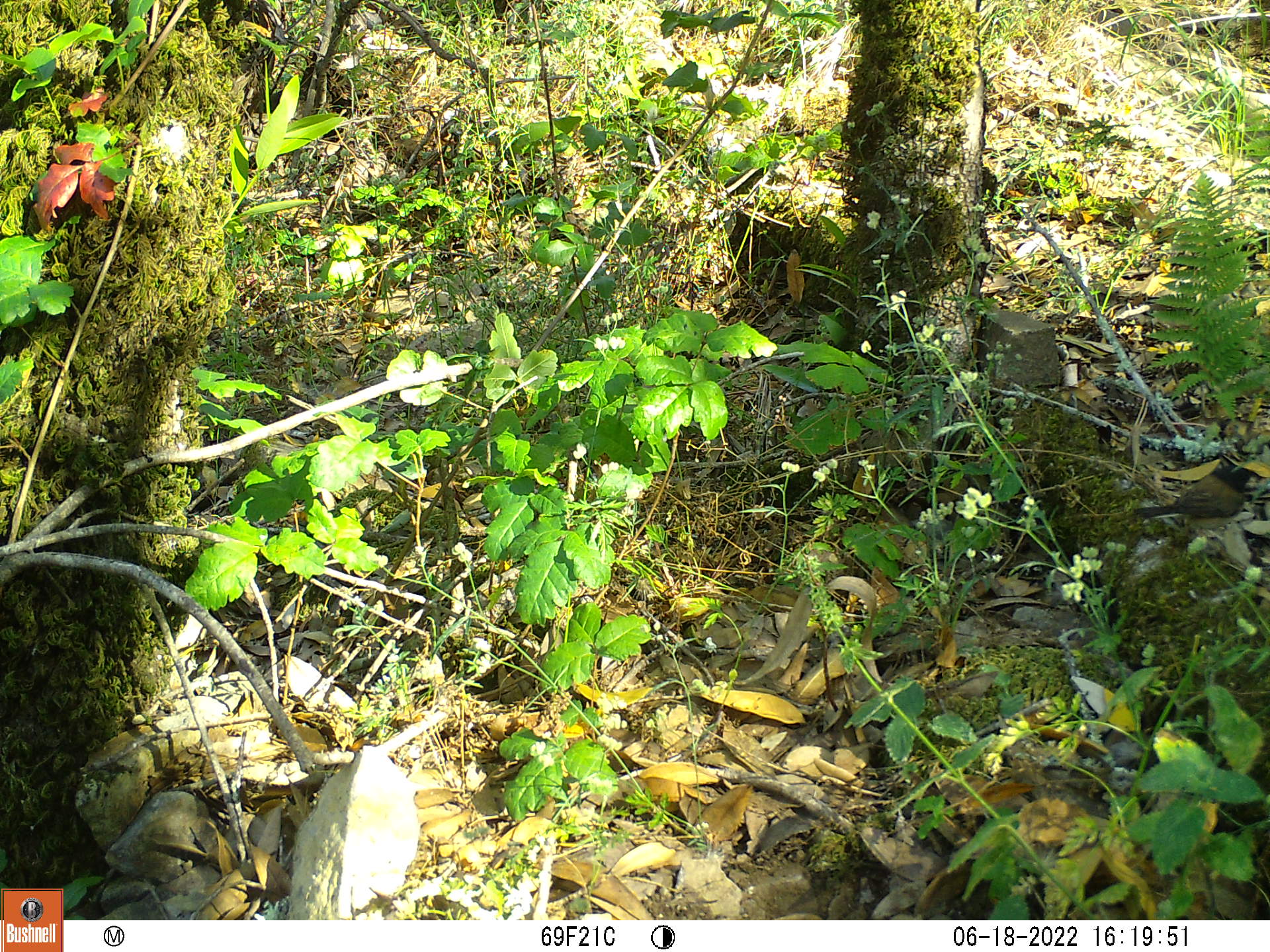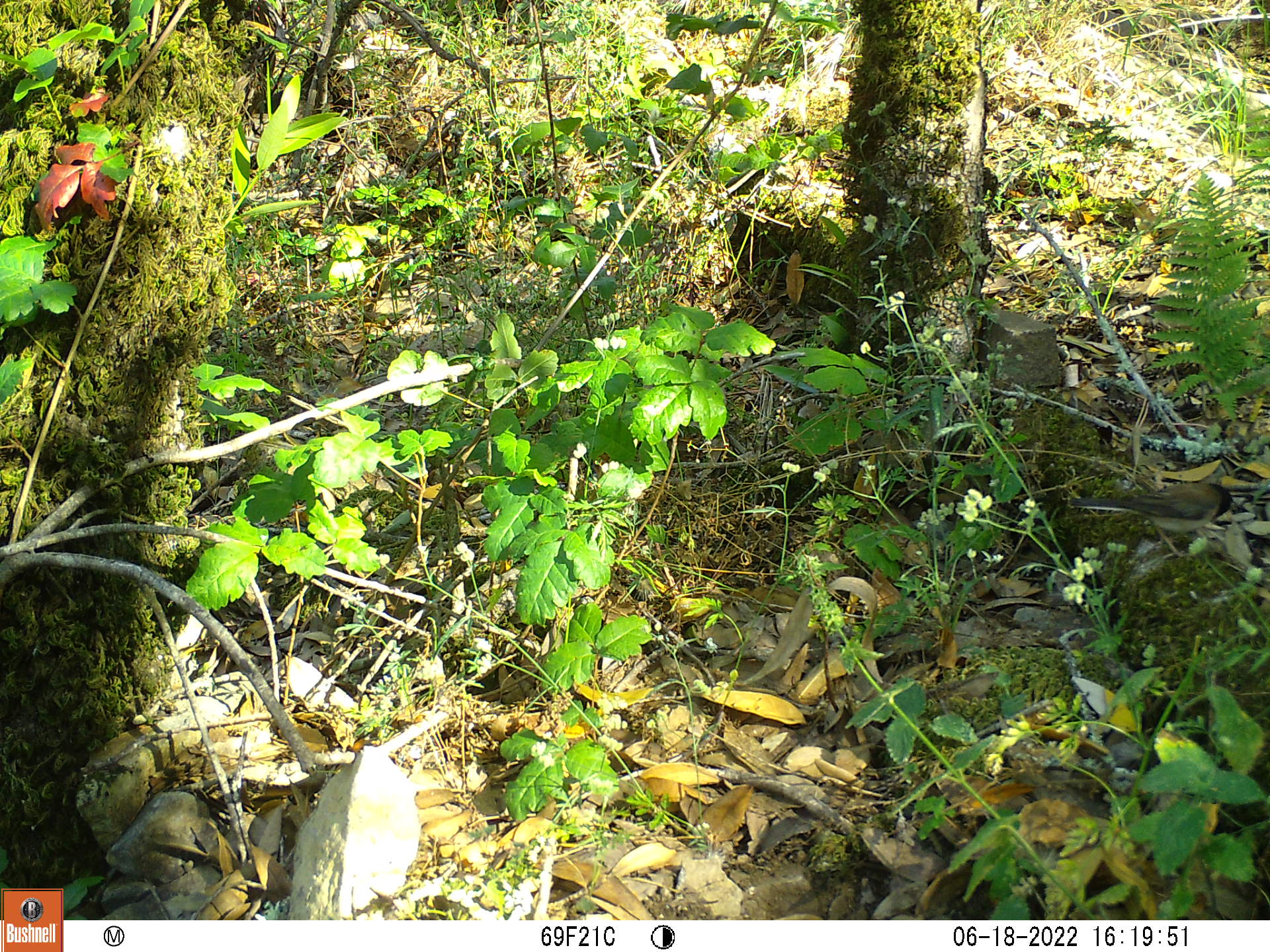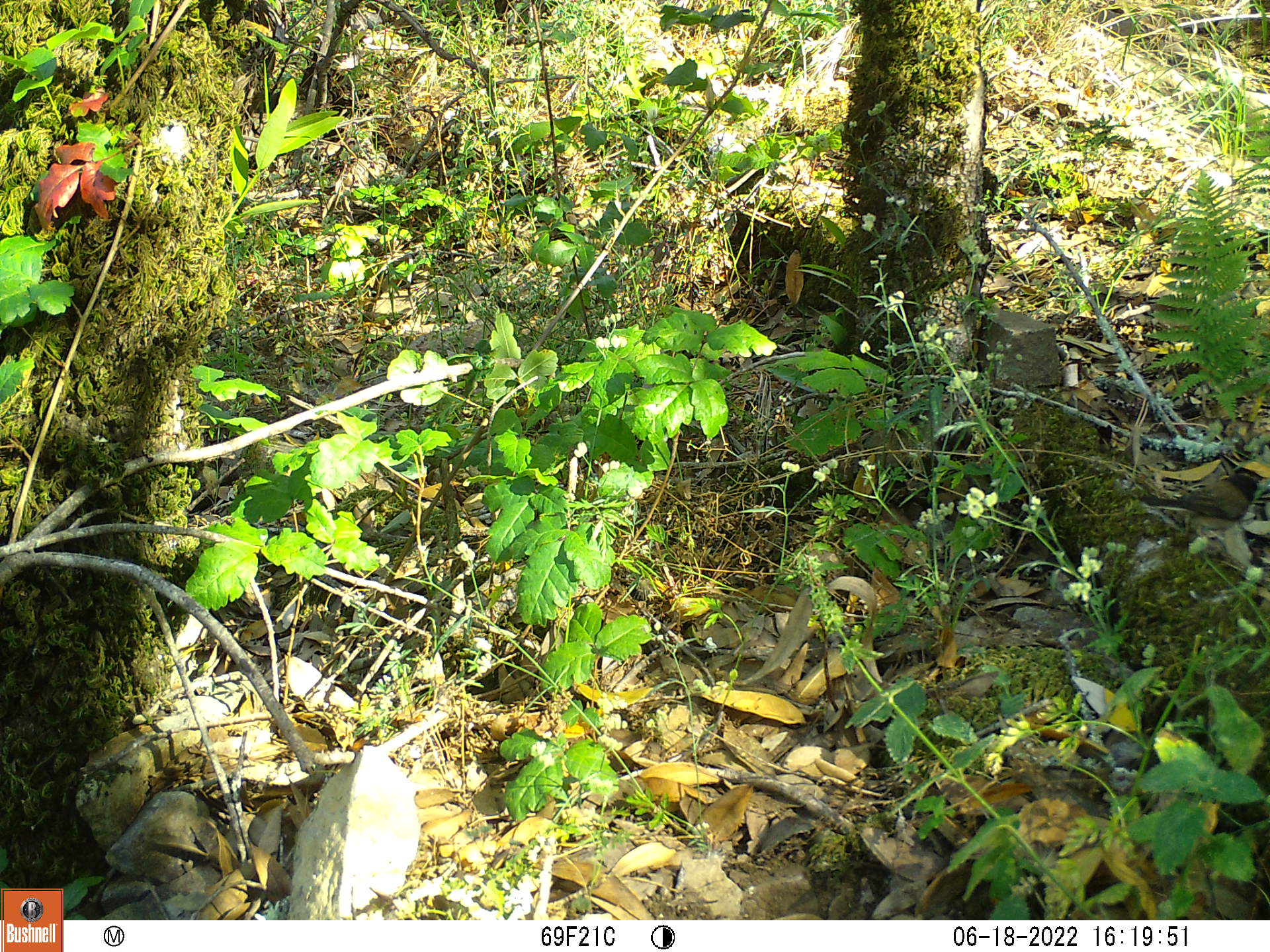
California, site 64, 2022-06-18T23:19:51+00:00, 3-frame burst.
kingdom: Animalia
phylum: Chordata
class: Aves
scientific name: Aves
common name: bird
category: unknown bird